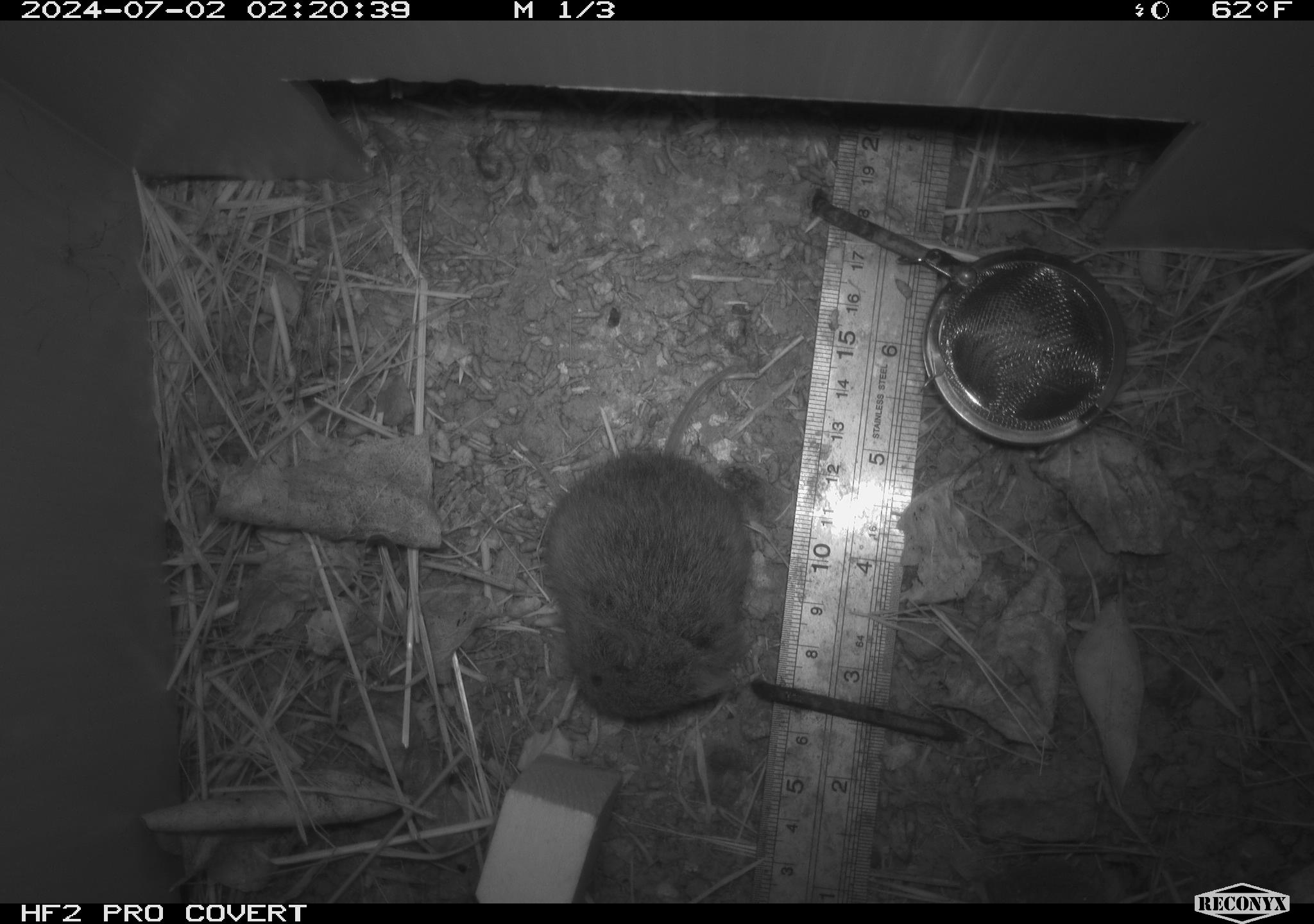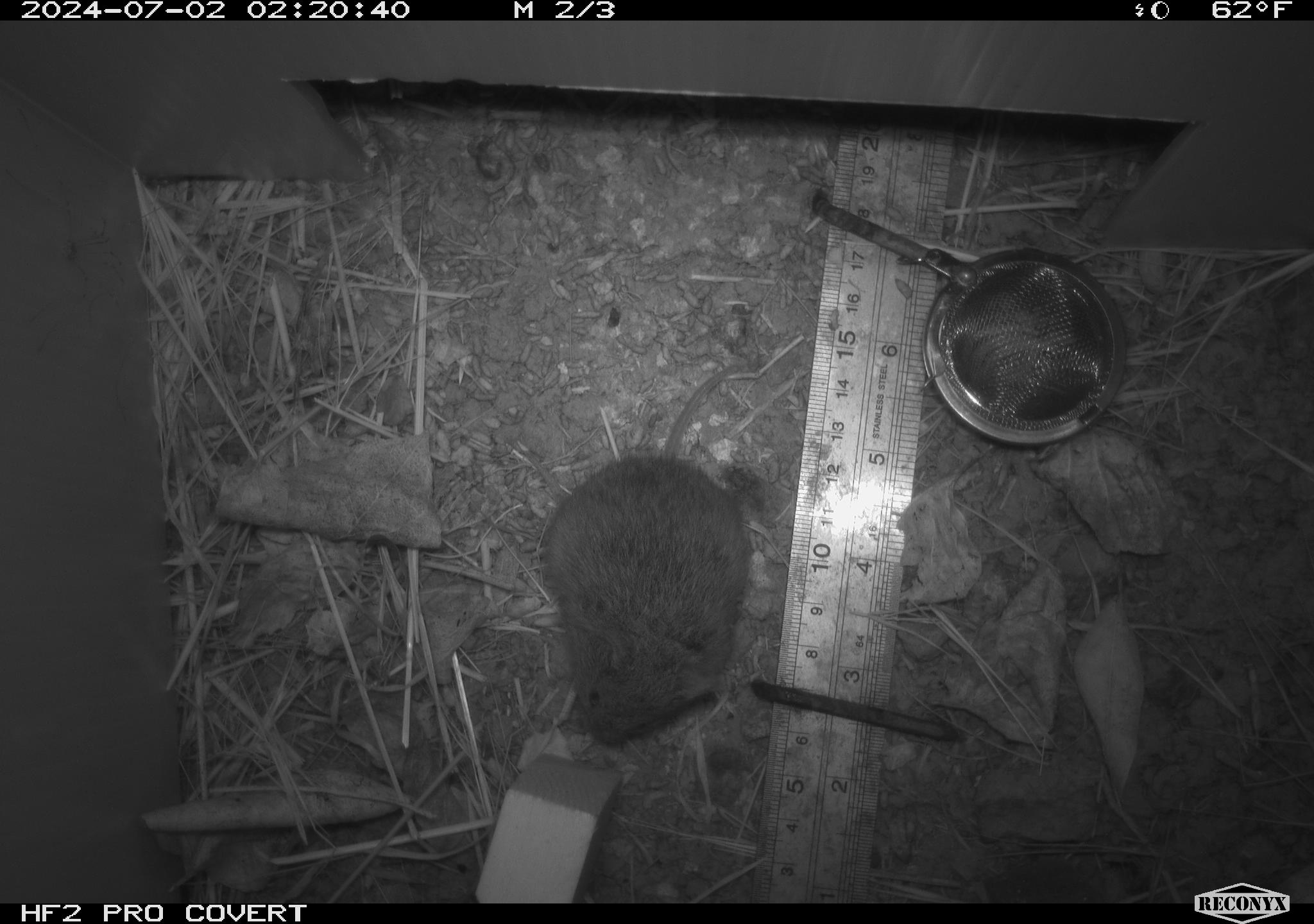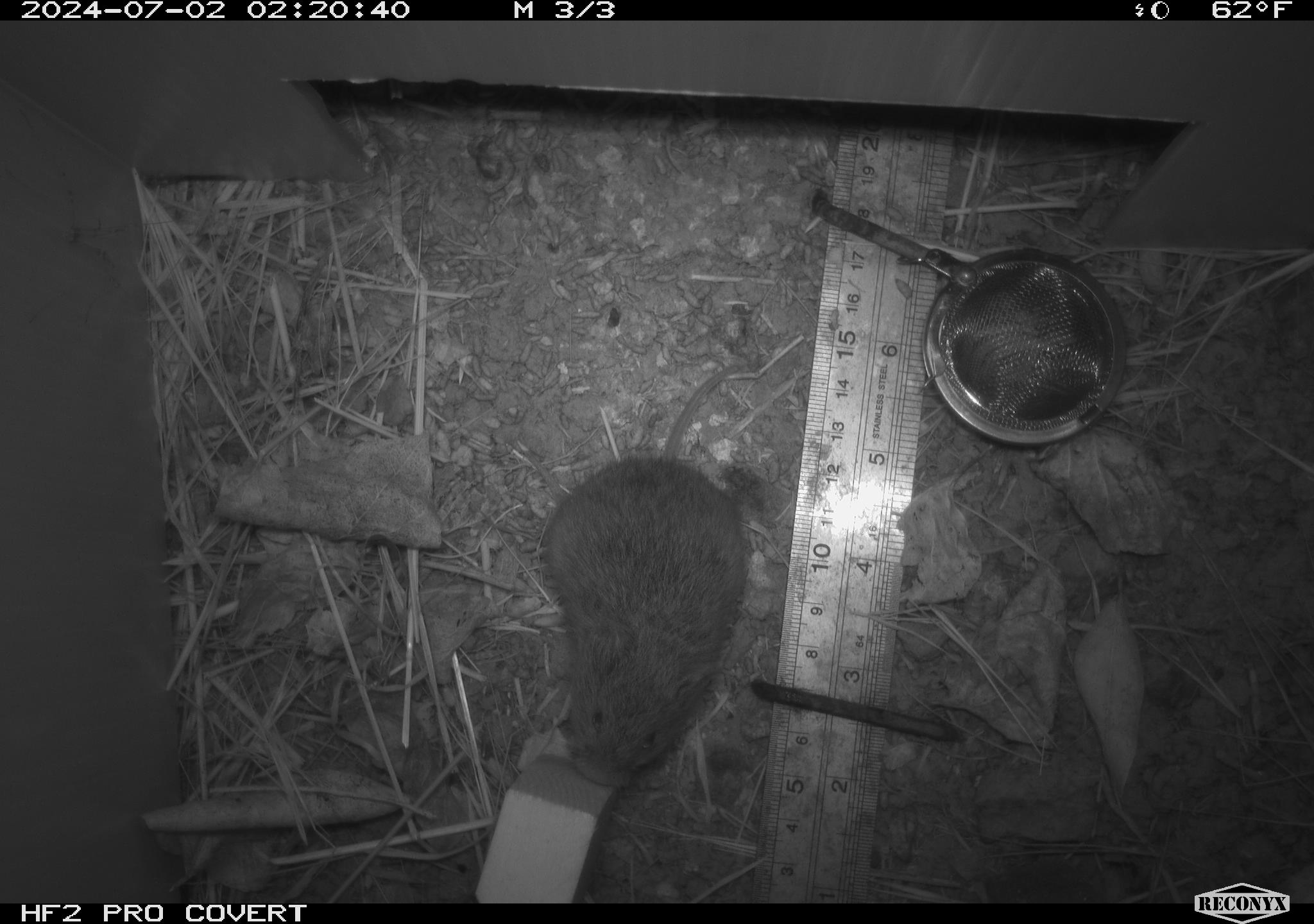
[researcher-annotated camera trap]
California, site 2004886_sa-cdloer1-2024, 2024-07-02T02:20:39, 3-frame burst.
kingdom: Animalia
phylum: Chordata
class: Mammalia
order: Rodentia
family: Cricetidae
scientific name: Arvicolinae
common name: voles, lemmings, and muskrats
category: arvicolinae subfamily